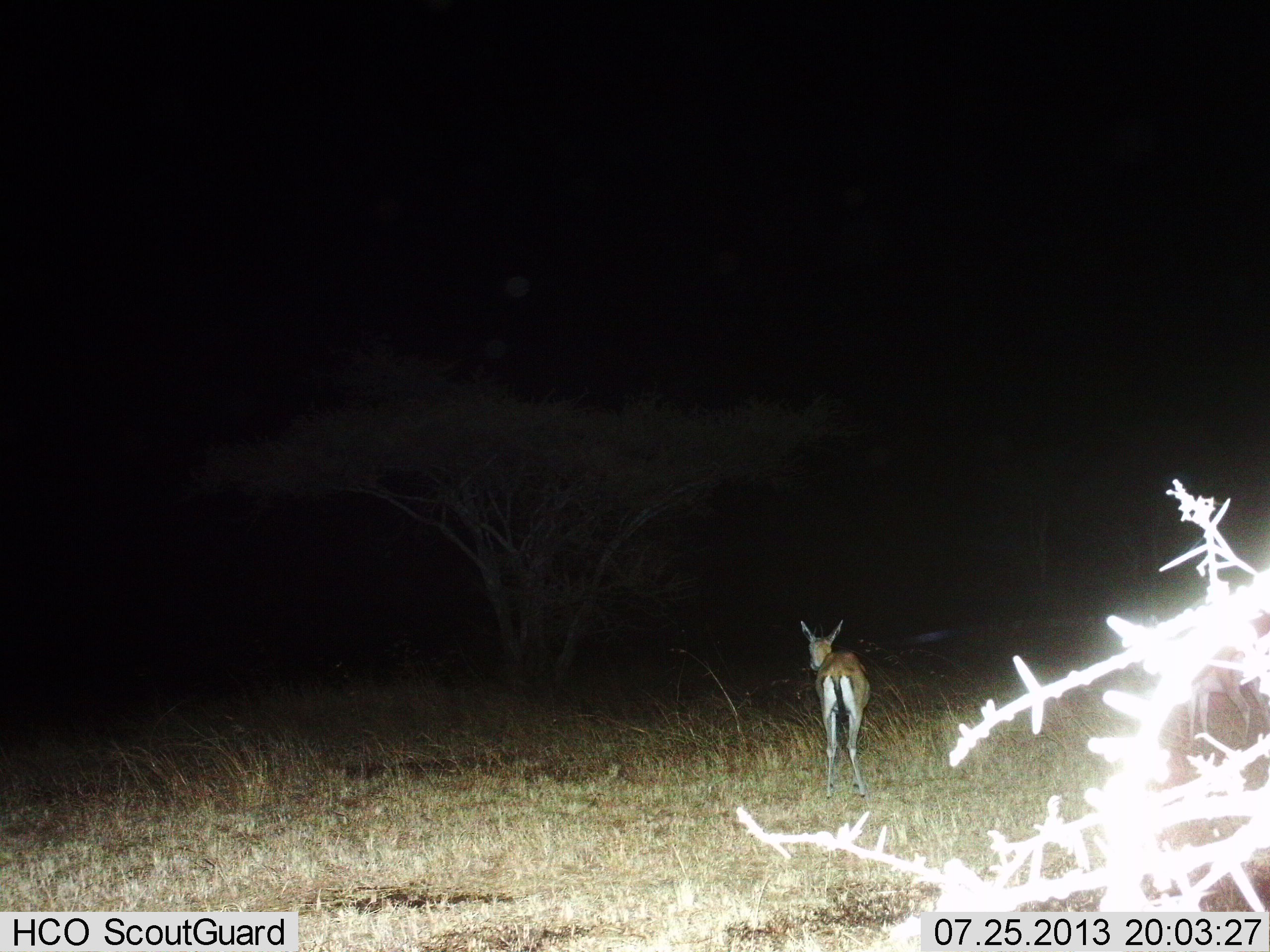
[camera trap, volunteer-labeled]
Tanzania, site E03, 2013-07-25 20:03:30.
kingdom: Animalia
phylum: Chordata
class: Mammalia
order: Artiodactyla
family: Bovidae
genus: Eudorcas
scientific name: Eudorcas thomsonii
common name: thomson's gazelle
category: gazellethomsons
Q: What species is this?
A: Gazellethomsons (thomson's gazelle) (Eudorcas thomsonii).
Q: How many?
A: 1.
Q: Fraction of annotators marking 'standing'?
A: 88%.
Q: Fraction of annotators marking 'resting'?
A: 0%.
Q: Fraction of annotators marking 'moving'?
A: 16%.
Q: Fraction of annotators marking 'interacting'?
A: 0%.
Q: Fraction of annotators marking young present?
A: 0%.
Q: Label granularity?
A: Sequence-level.